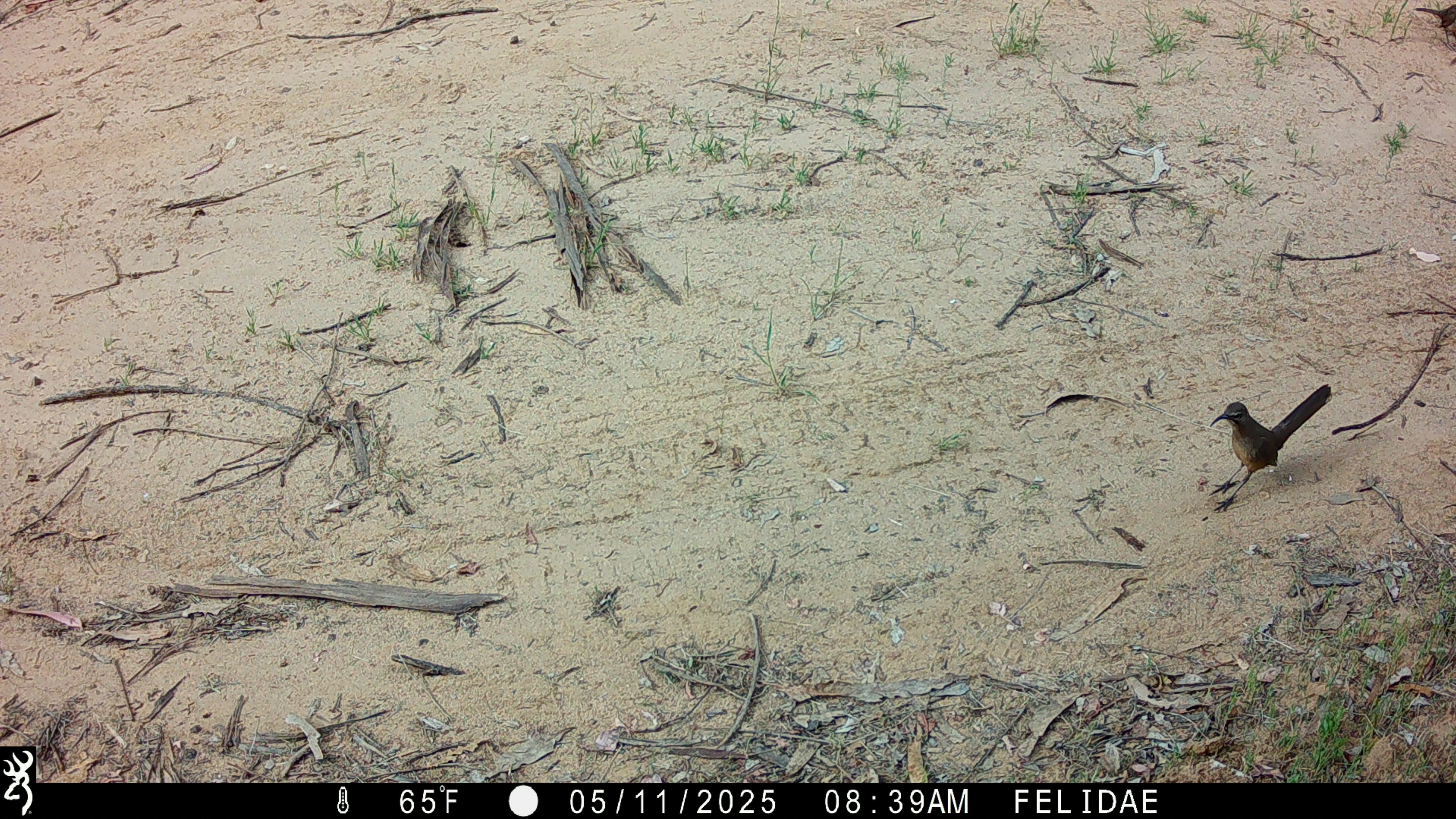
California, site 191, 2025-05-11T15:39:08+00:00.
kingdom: Animalia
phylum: Chordata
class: Aves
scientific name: Aves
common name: bird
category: unknown bird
Unknown bird (bird) (Aves).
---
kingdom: Animalia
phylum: Chordata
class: Aves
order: Passeriformes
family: Mimidae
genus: Toxostoma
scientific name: Toxostoma redivivum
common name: california thrasher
California thrasher (Toxostoma redivivum).